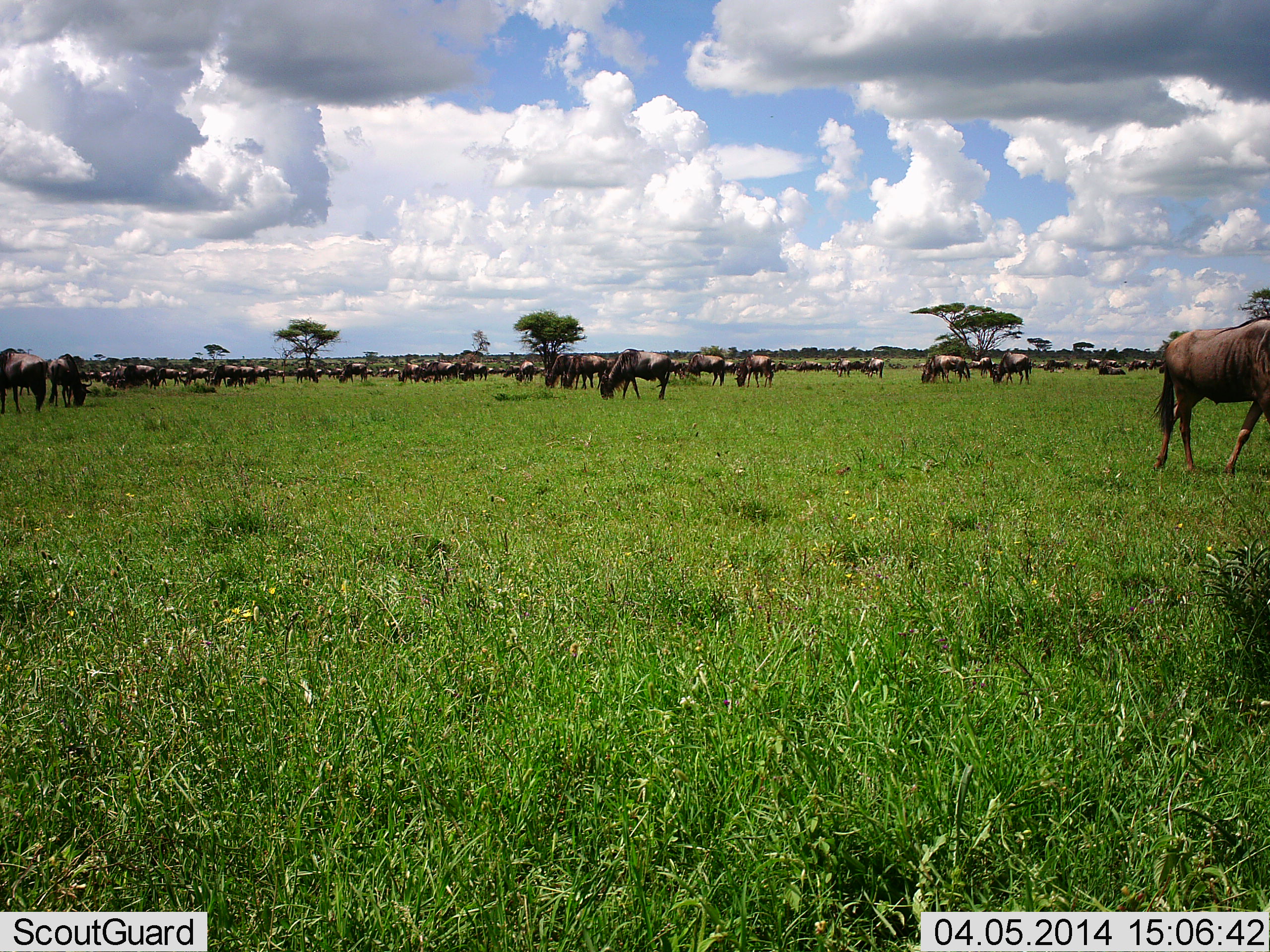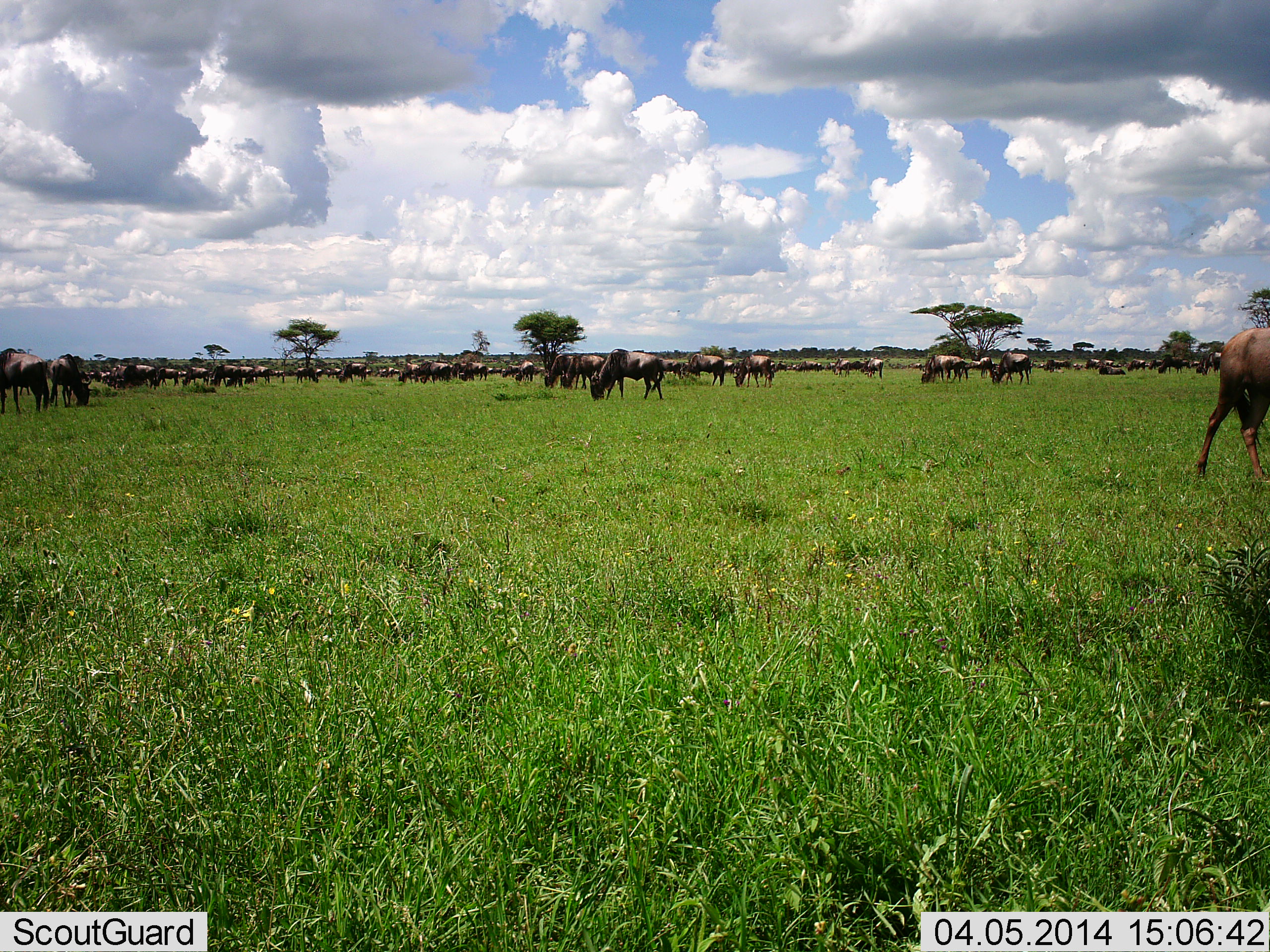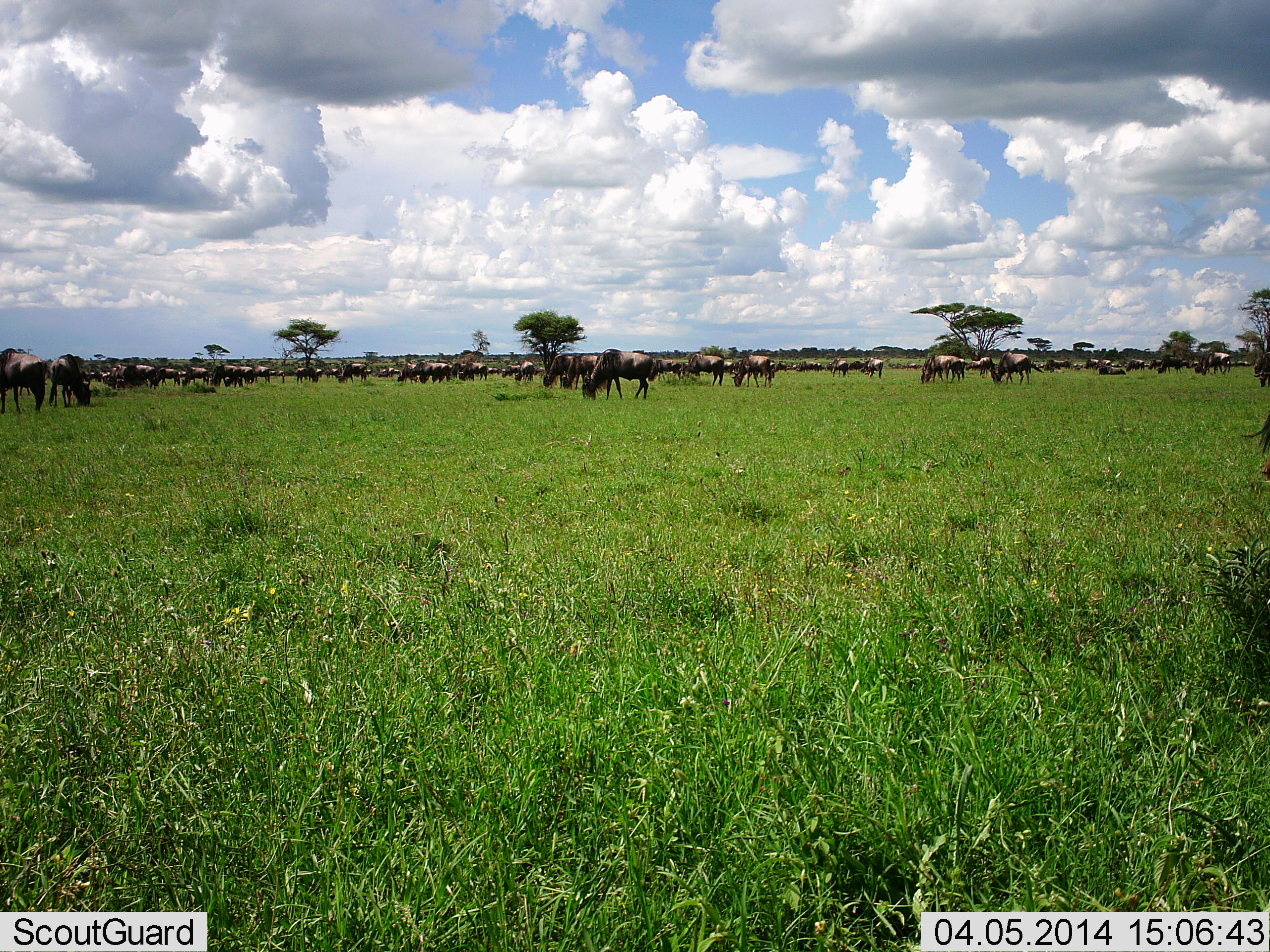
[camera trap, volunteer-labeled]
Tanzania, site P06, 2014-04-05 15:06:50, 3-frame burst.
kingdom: Animalia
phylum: Chordata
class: Mammalia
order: Artiodactyla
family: Bovidae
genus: Connochaetes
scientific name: Connochaetes taurinus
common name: blue wildebeest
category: wildebeest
Wildebeest (blue wildebeest) (Connochaetes taurinus), count 51+. Behavior (volunteer vote fractions): standing 55%, resting 14%, moving 38%, interacting 7%. Young present (vote fraction): 0%. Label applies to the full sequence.